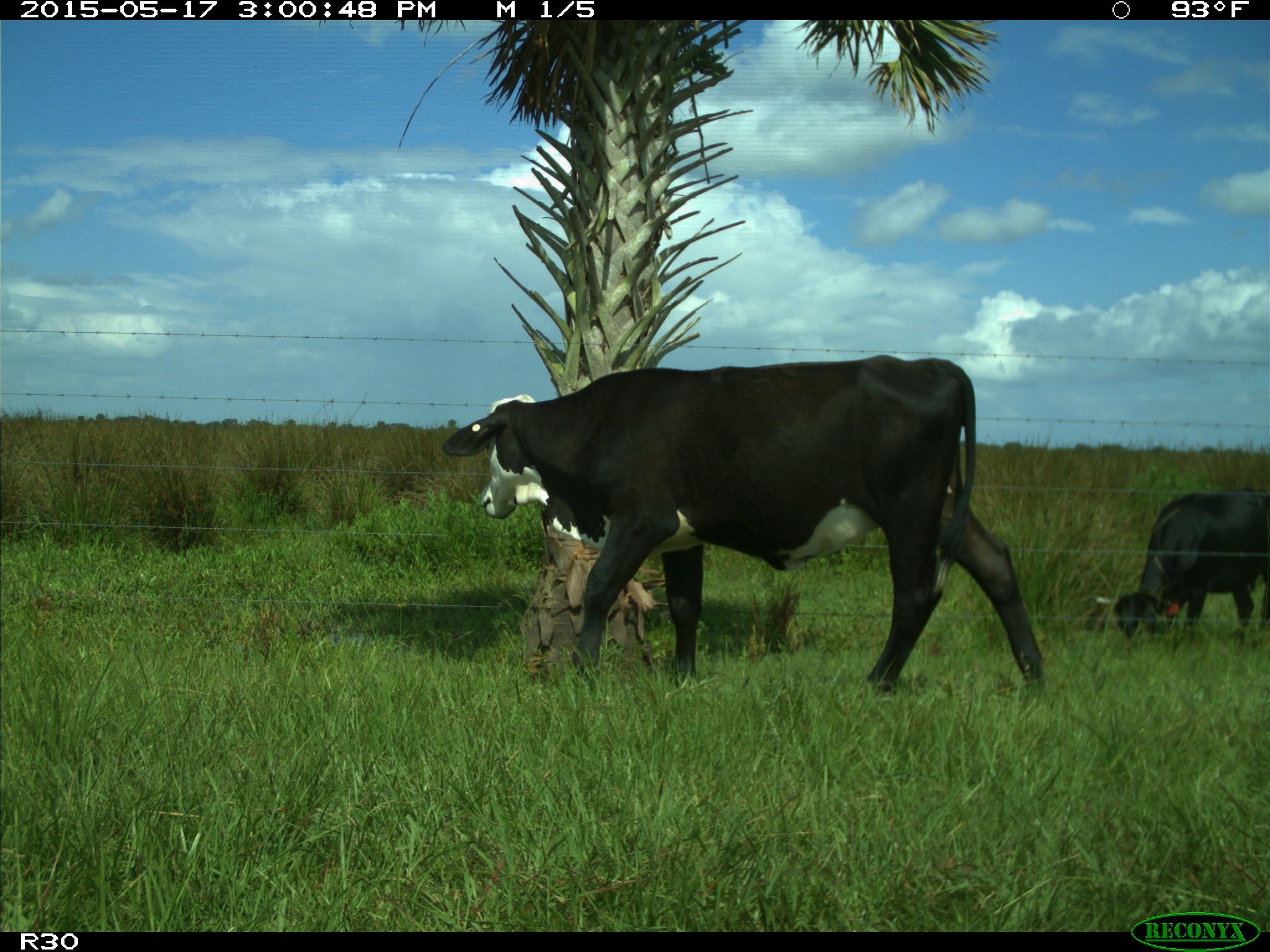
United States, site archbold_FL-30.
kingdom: Animalia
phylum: Chordata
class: Mammalia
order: Artiodactyla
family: Bovidae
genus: Bos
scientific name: Bos taurus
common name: domestic cow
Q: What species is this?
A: Bos taurus (domestic cow).